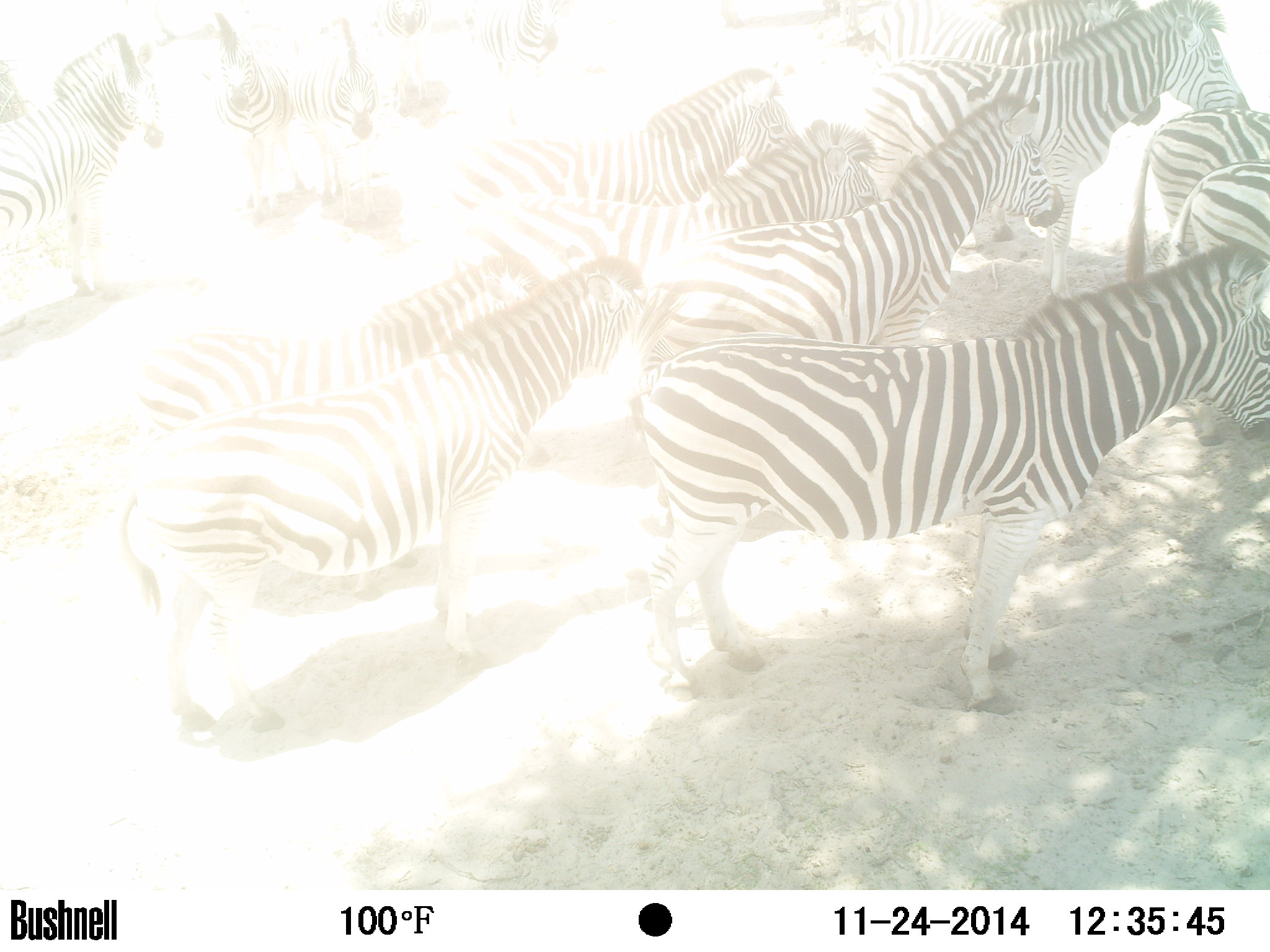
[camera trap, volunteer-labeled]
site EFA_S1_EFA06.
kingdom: Animalia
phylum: Chordata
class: Mammalia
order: Perissodactyla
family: Equidae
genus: Equus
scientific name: Equus quagga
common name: plains zebra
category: zebraplains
Zebraplains (plains zebra) (Equus quagga), count 11-50. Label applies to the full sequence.